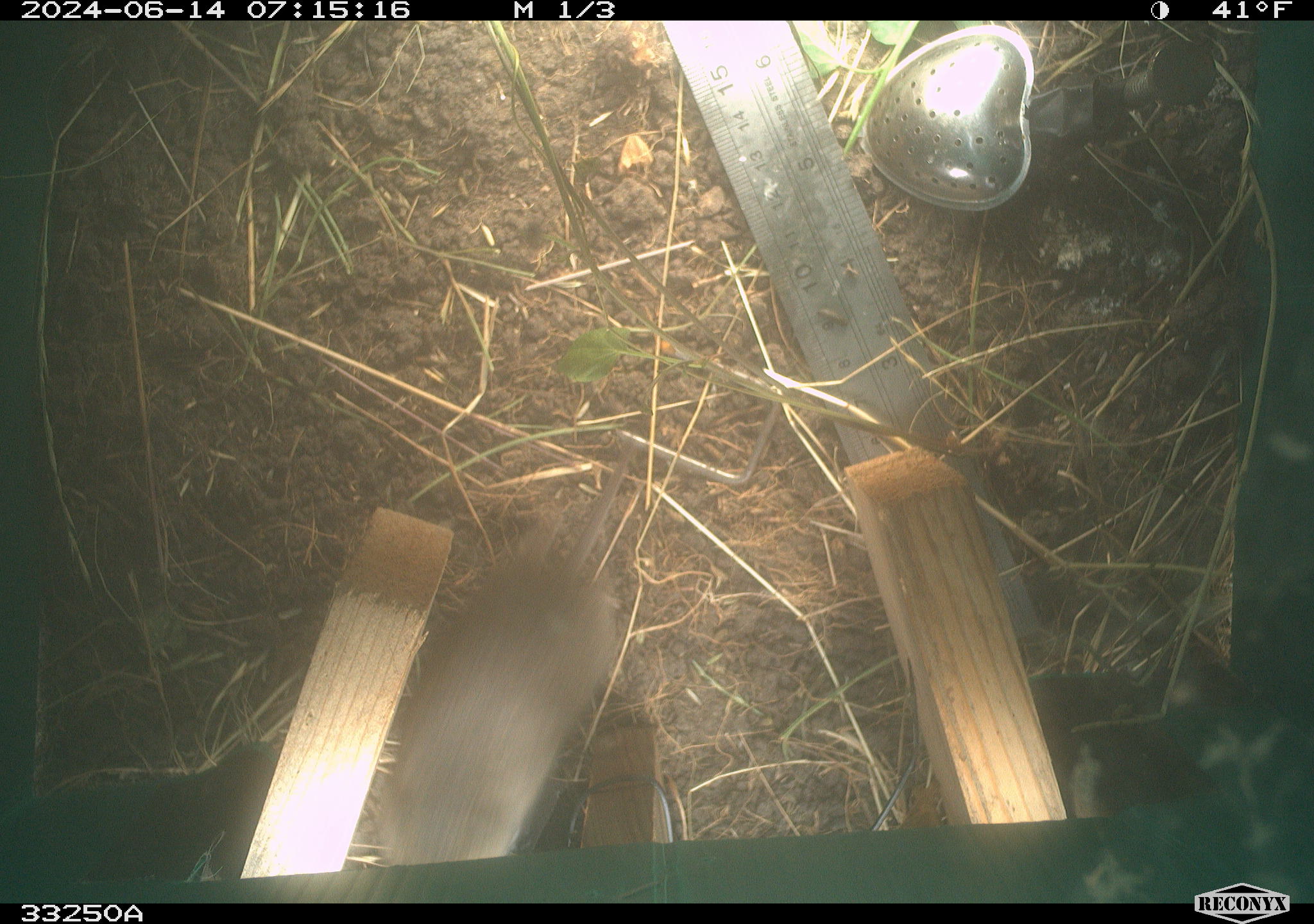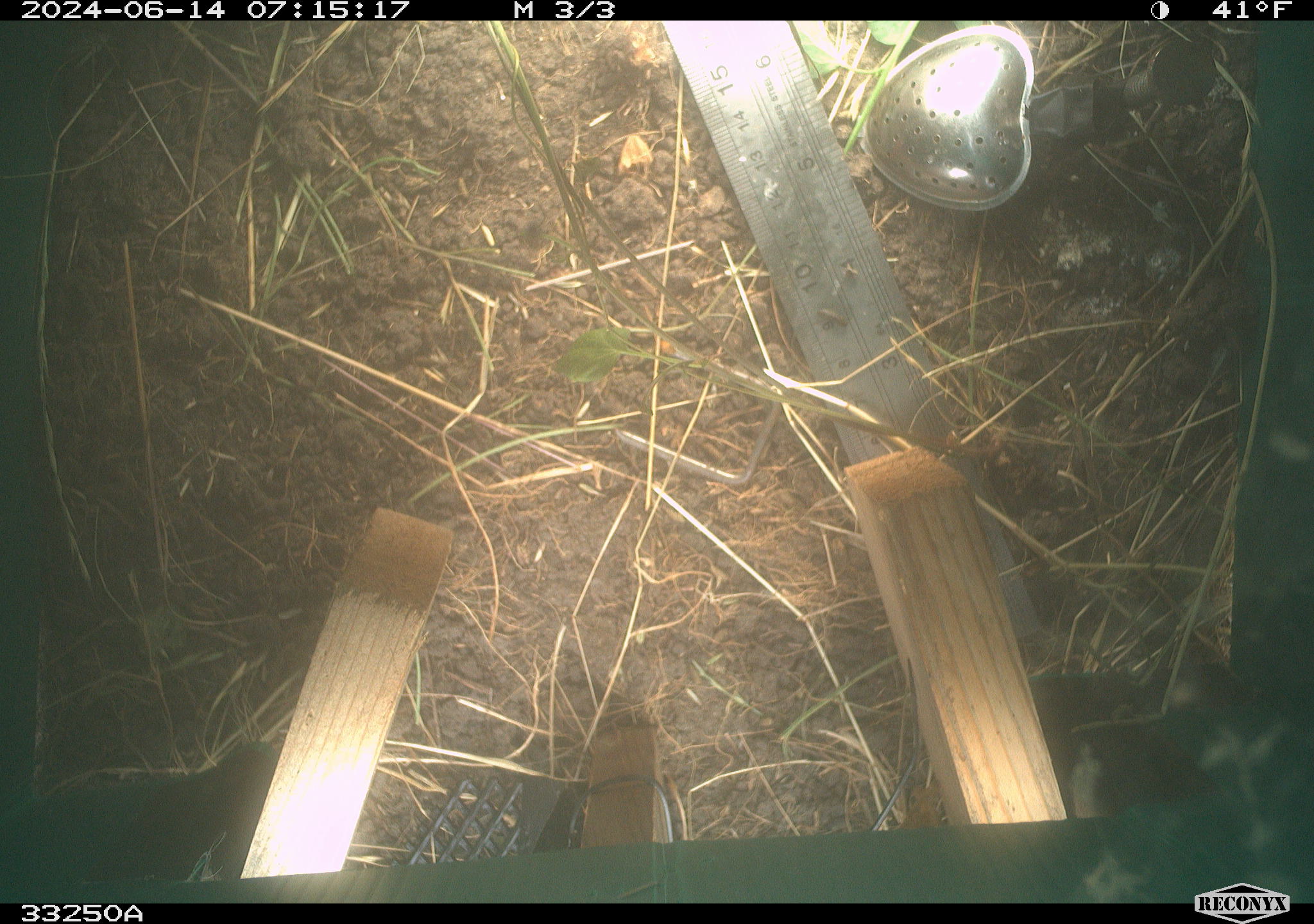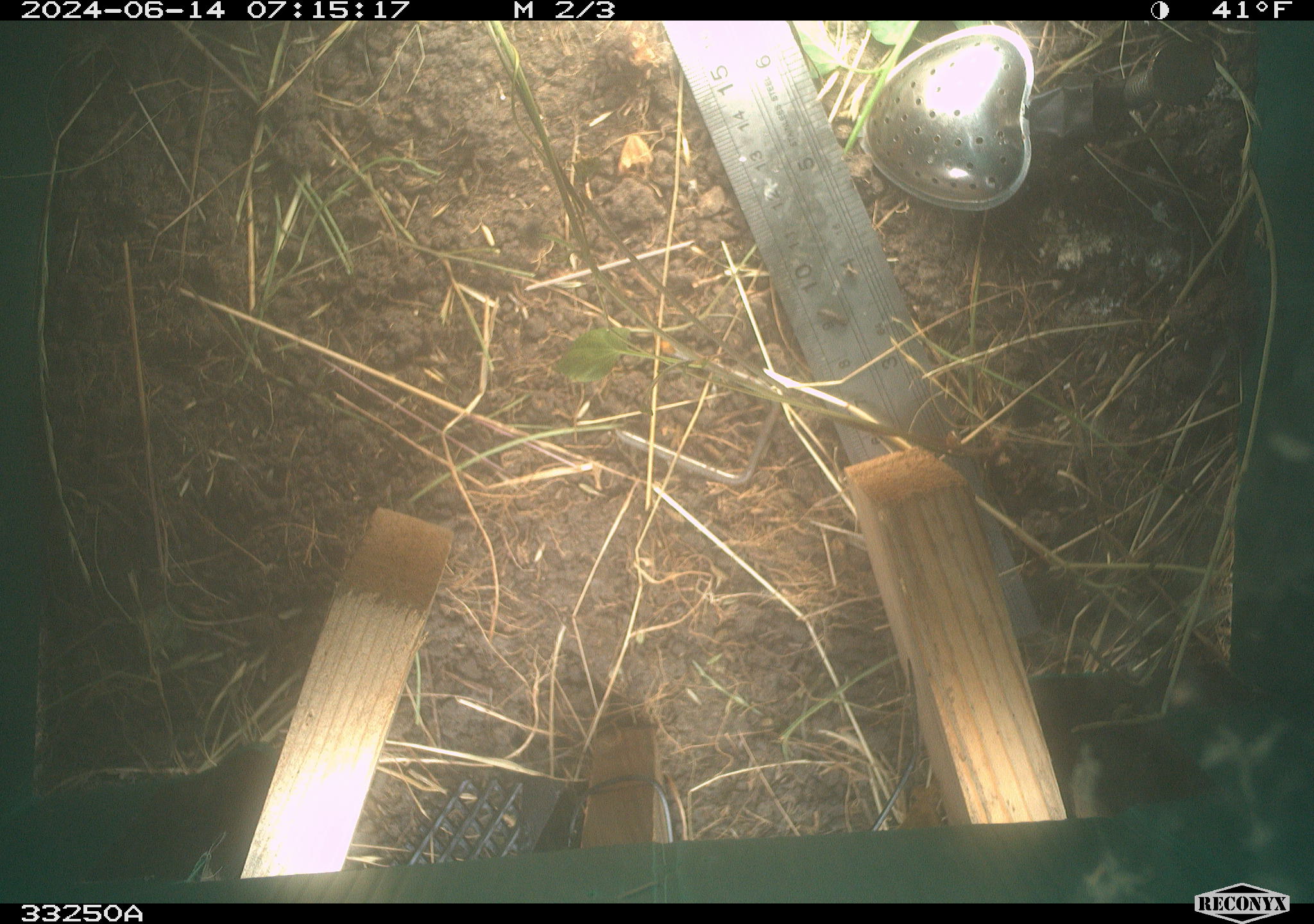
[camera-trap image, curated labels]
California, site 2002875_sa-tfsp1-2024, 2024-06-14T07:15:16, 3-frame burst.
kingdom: Animalia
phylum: Chordata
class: Mammalia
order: Rodentia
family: Cricetidae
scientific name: Arvicolinae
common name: voles, lemmings, and muskrats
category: arvicolinae subfamily